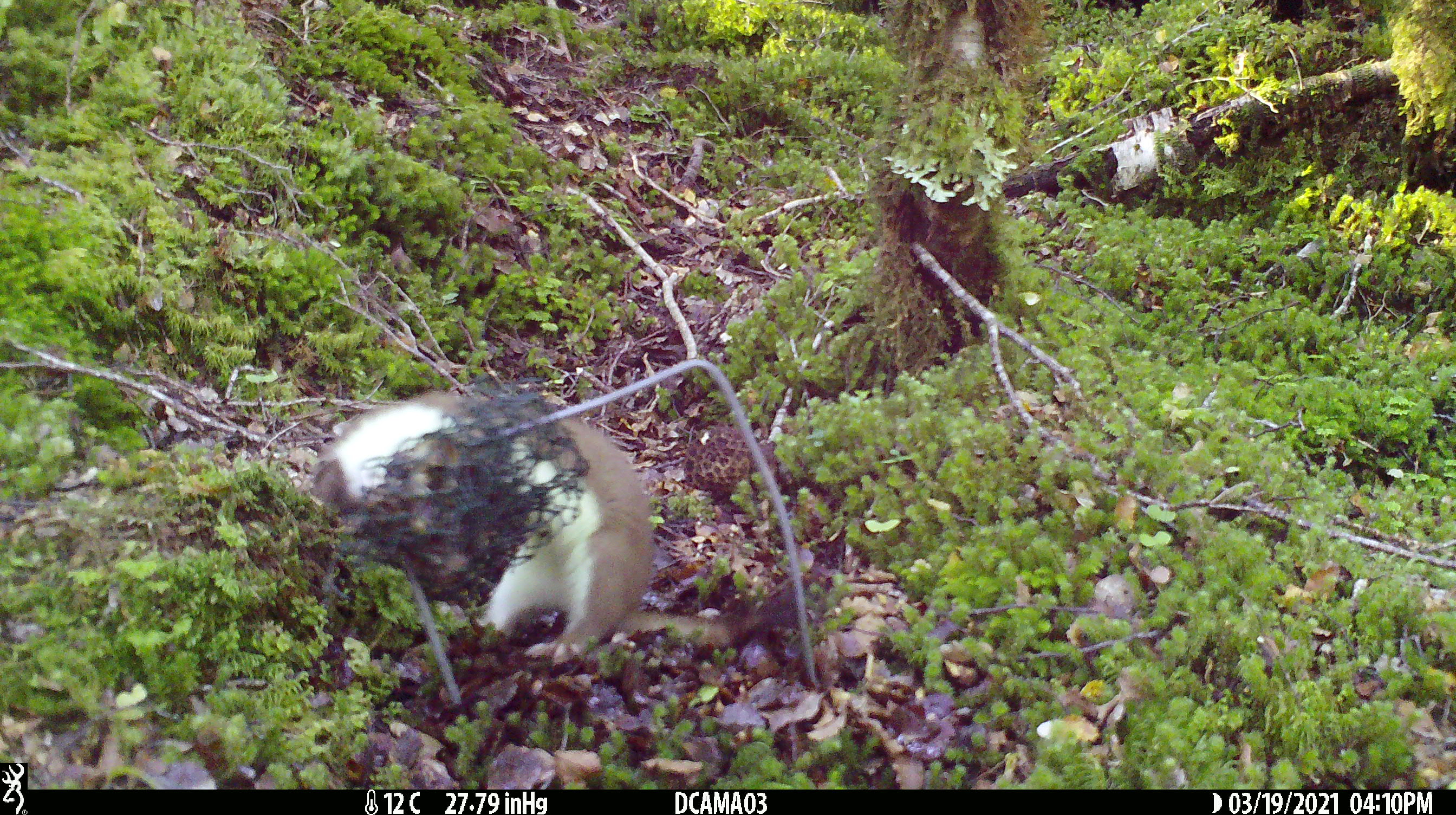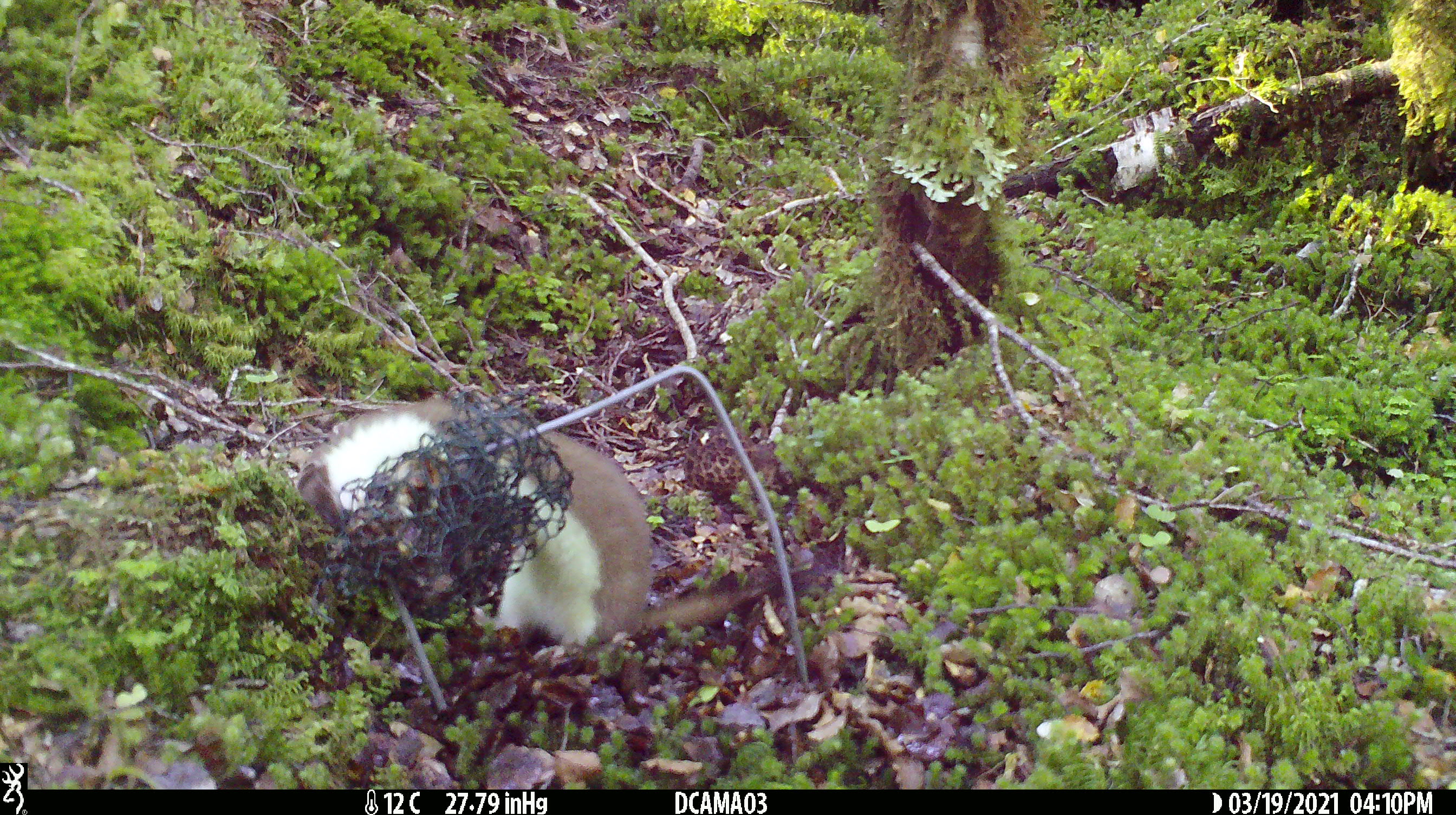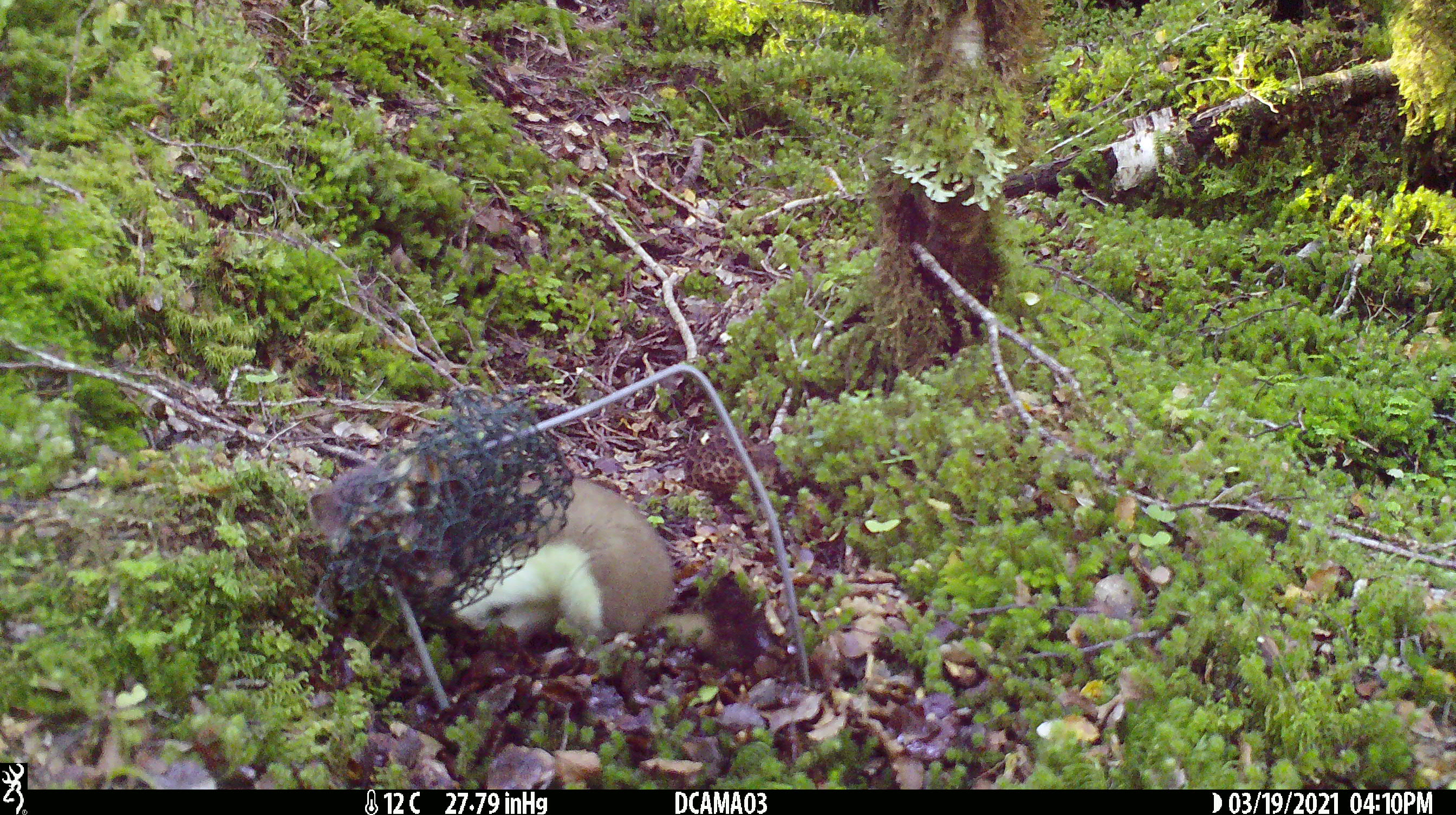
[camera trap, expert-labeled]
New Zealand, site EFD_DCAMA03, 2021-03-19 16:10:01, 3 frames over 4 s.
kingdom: Animalia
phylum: Chordata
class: Mammalia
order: Carnivora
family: Mustelidae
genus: Mustela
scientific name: Mustela erminea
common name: stoat